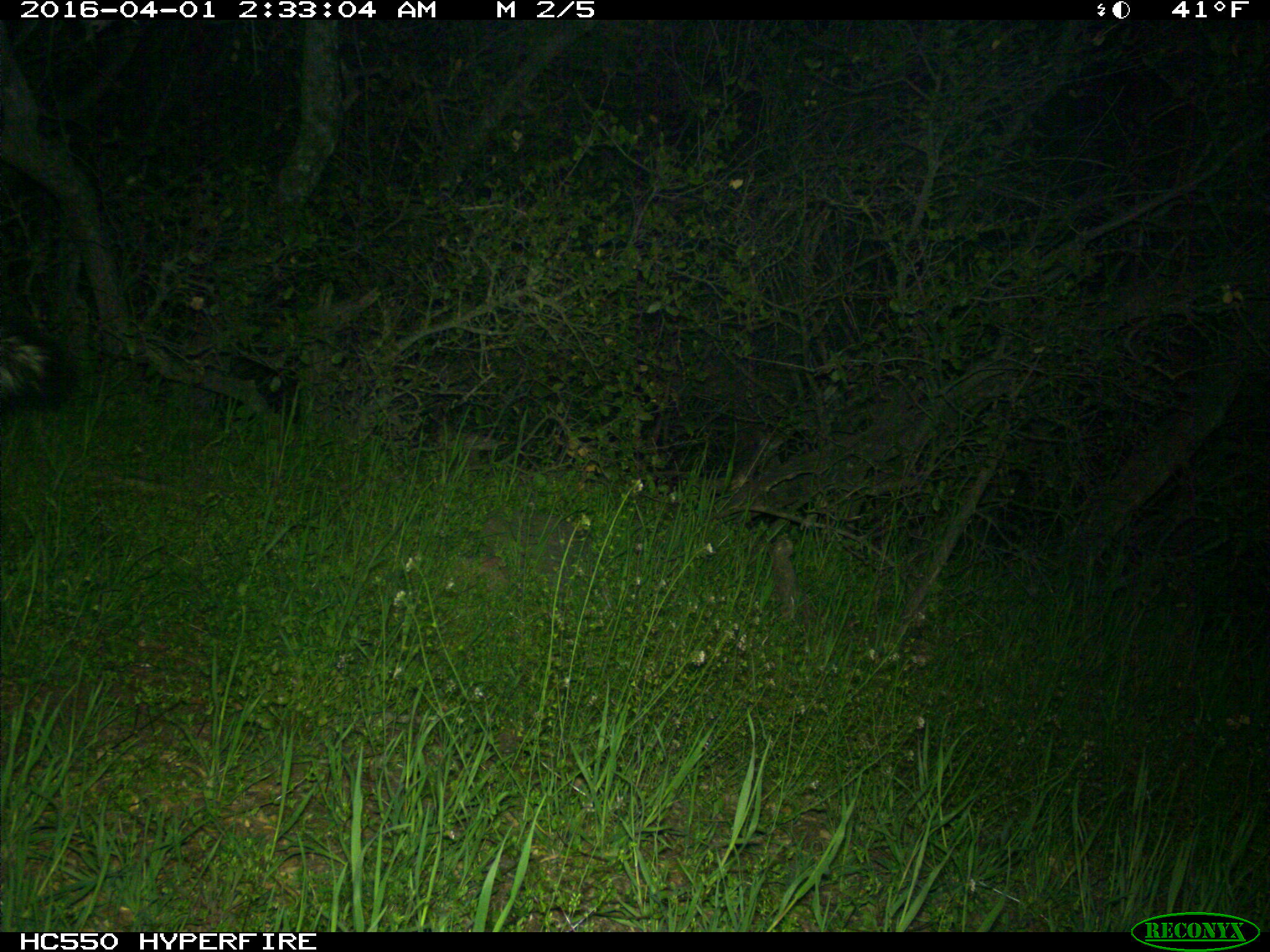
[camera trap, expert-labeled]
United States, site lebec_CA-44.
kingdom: Animalia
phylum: Chordata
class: Mammalia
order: Carnivora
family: Mephitidae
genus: Mephitis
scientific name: Mephitis mephitis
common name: striped skunk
Mephitis mephitis (striped skunk).